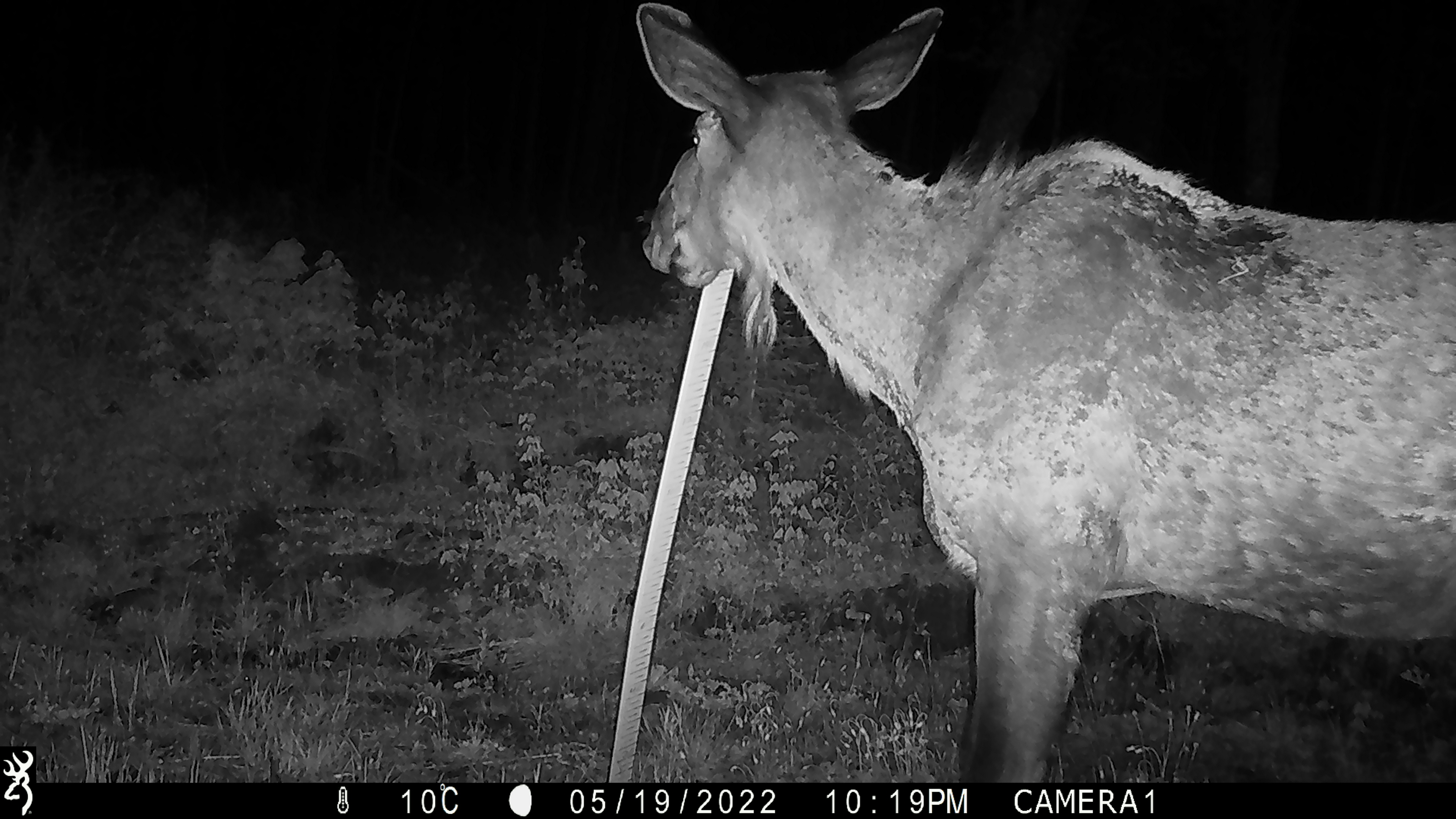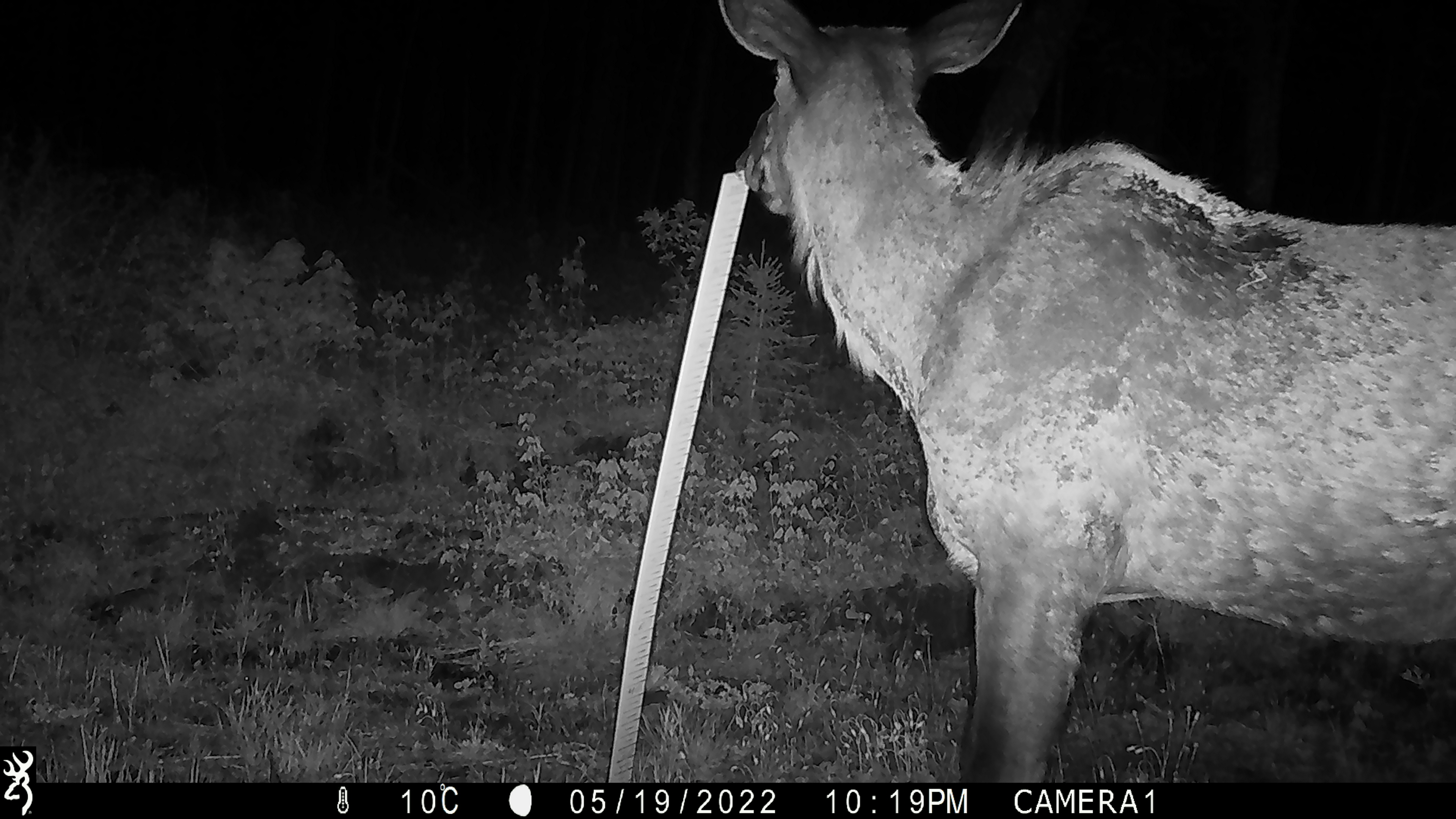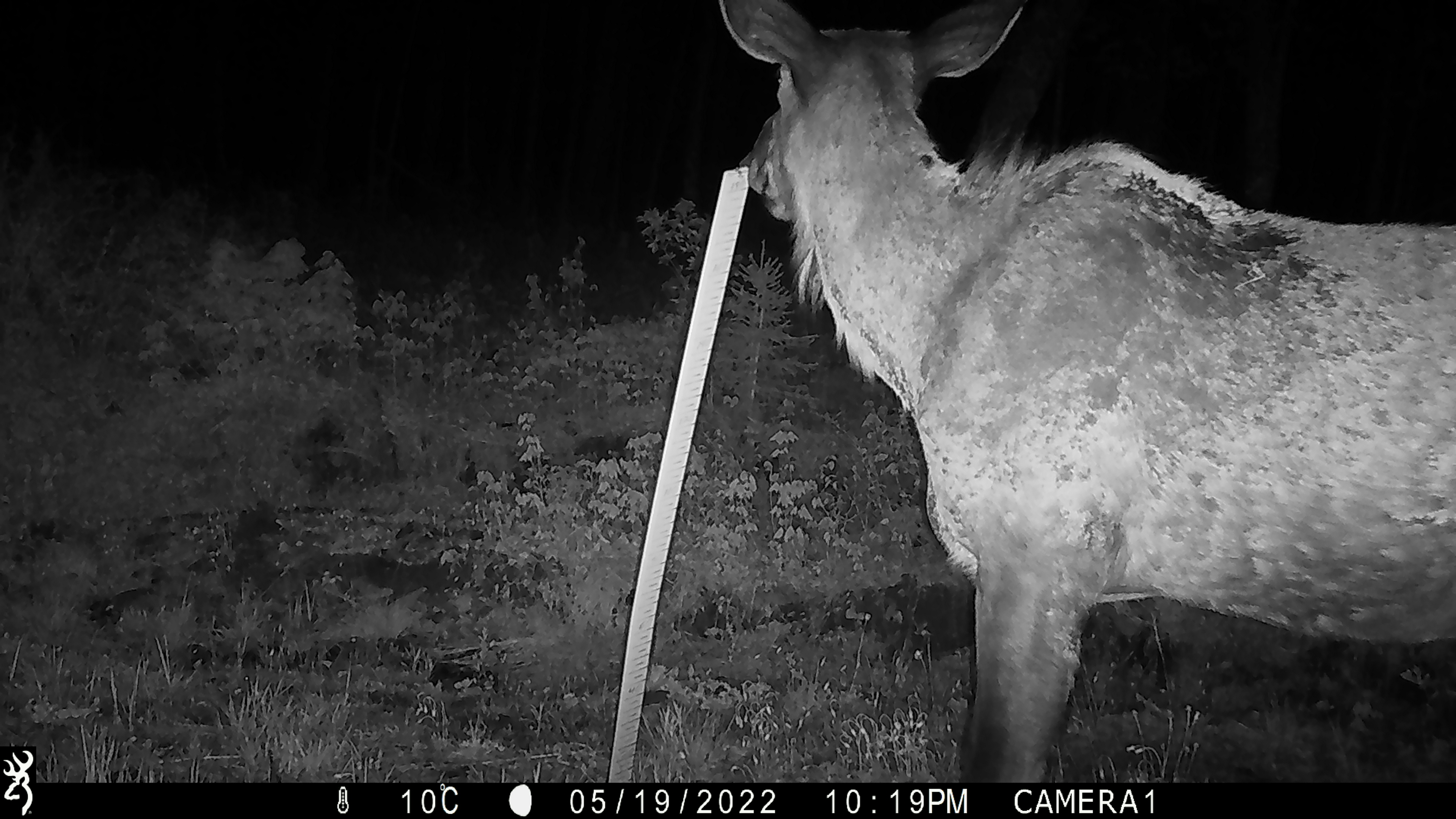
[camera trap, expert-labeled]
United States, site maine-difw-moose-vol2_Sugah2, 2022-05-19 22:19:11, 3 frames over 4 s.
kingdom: Animalia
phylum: Chordata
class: Mammalia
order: Artiodactyla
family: Cervidae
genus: Alces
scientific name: Alces alces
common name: moose